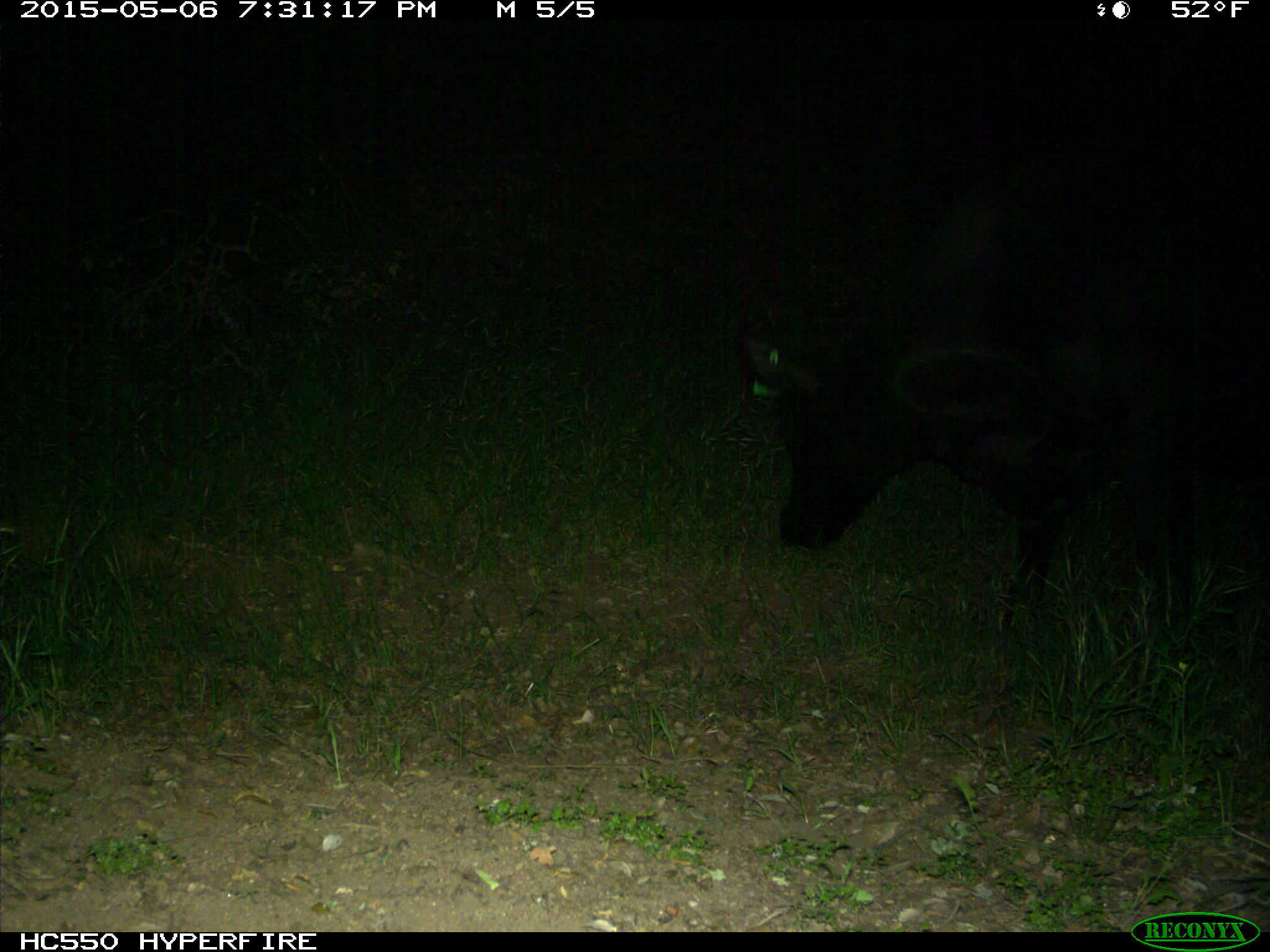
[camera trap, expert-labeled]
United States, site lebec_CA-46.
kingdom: Animalia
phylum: Chordata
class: Mammalia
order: Artiodactyla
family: Bovidae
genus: Bos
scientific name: Bos taurus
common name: domestic cow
Bos taurus (domestic cow).